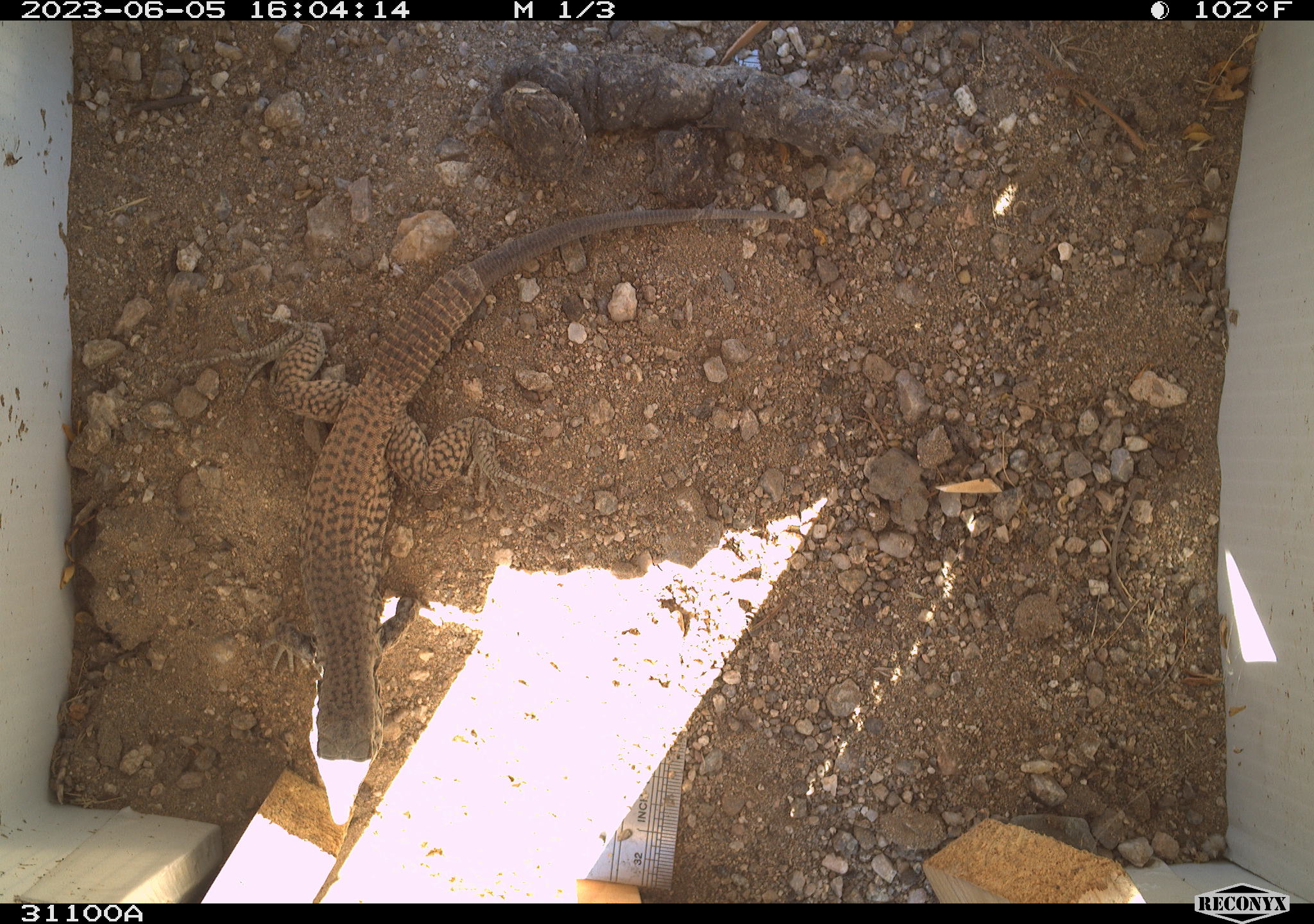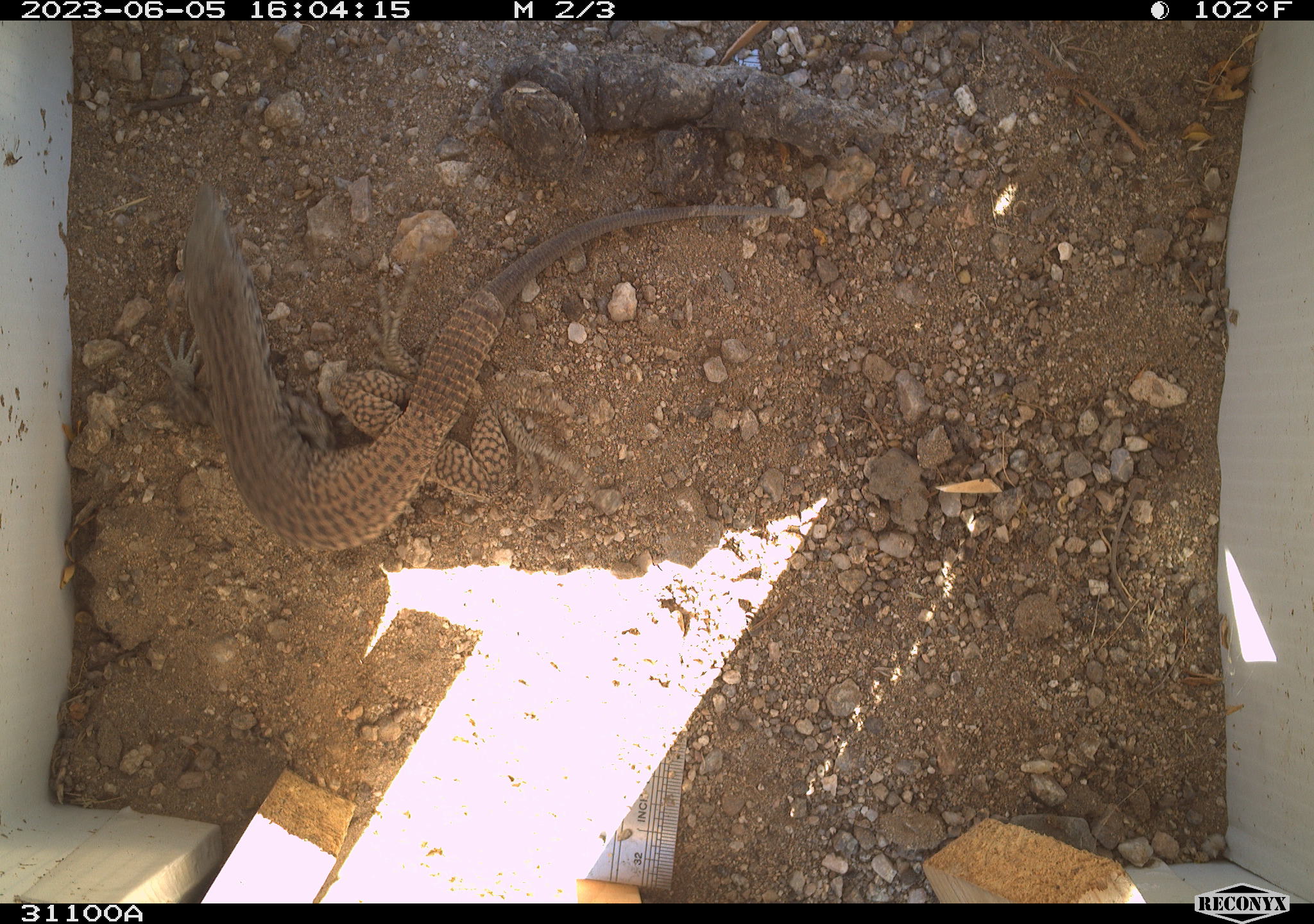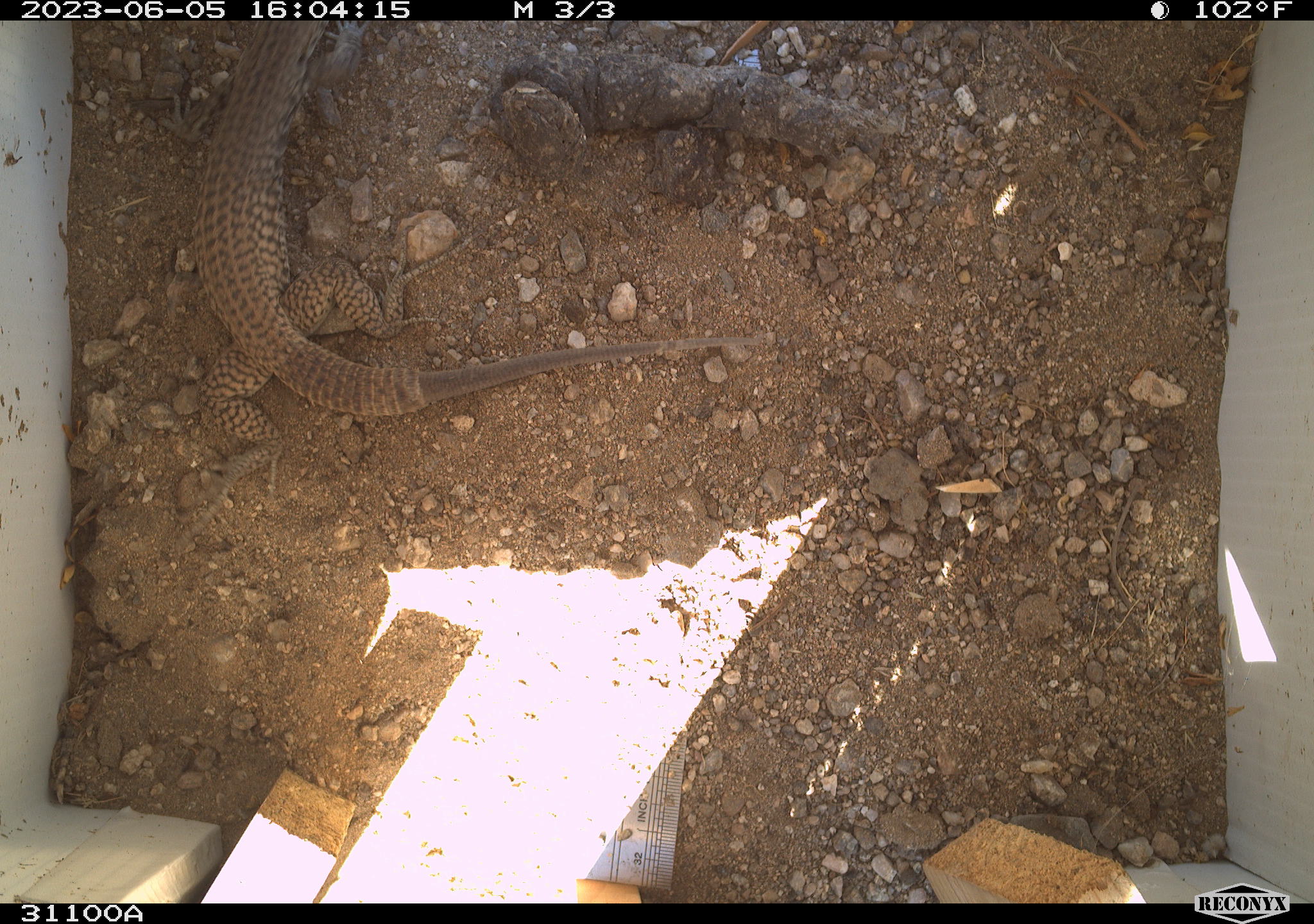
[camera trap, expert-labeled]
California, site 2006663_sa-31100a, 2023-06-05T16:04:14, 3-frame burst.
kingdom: Animalia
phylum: Chordata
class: Reptilia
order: Squamata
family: Teiidae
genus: Aspidoscelis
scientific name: Aspidoscelis tigris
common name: western whiptail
Western whiptail (Aspidoscelis tigris).